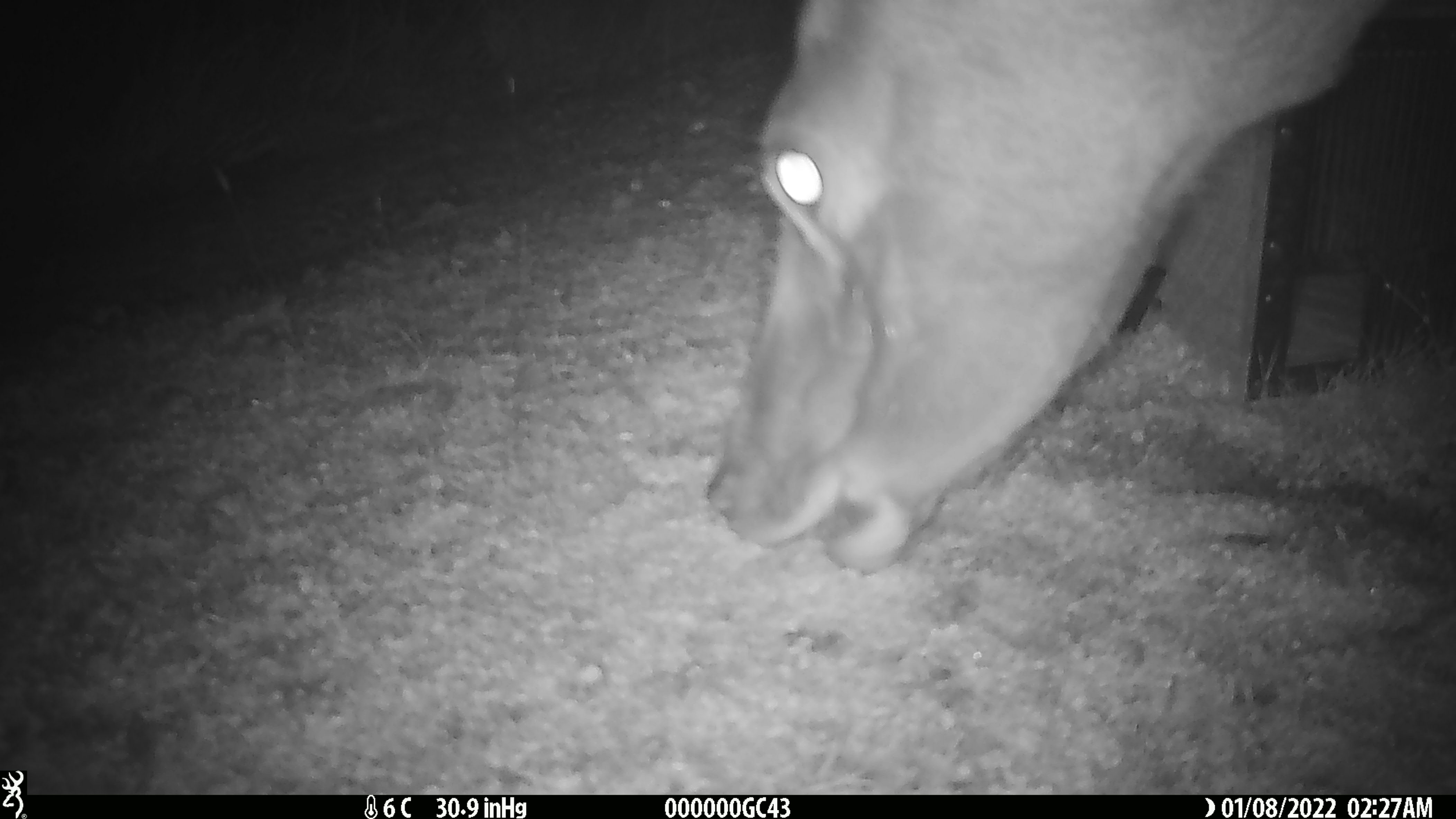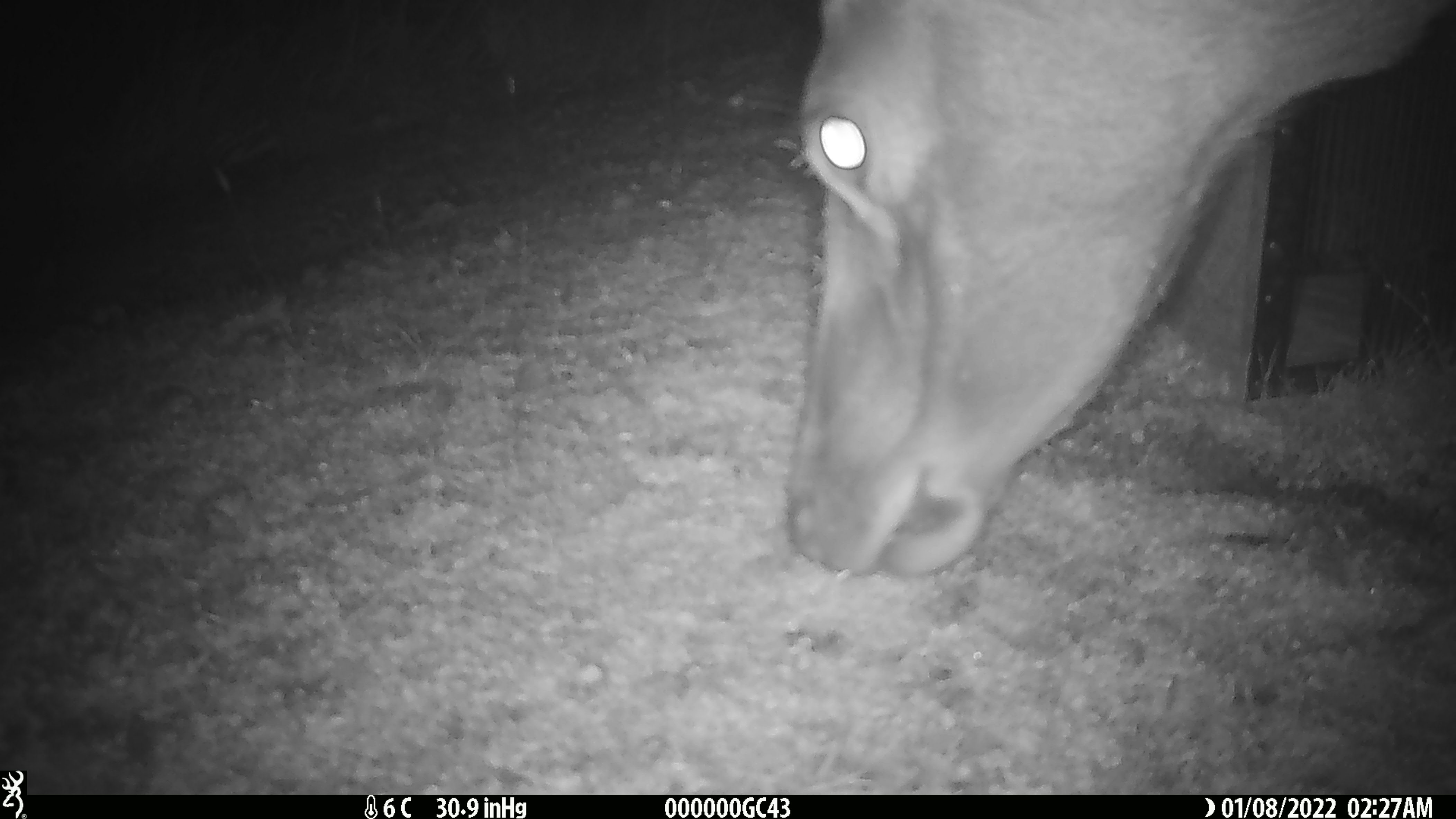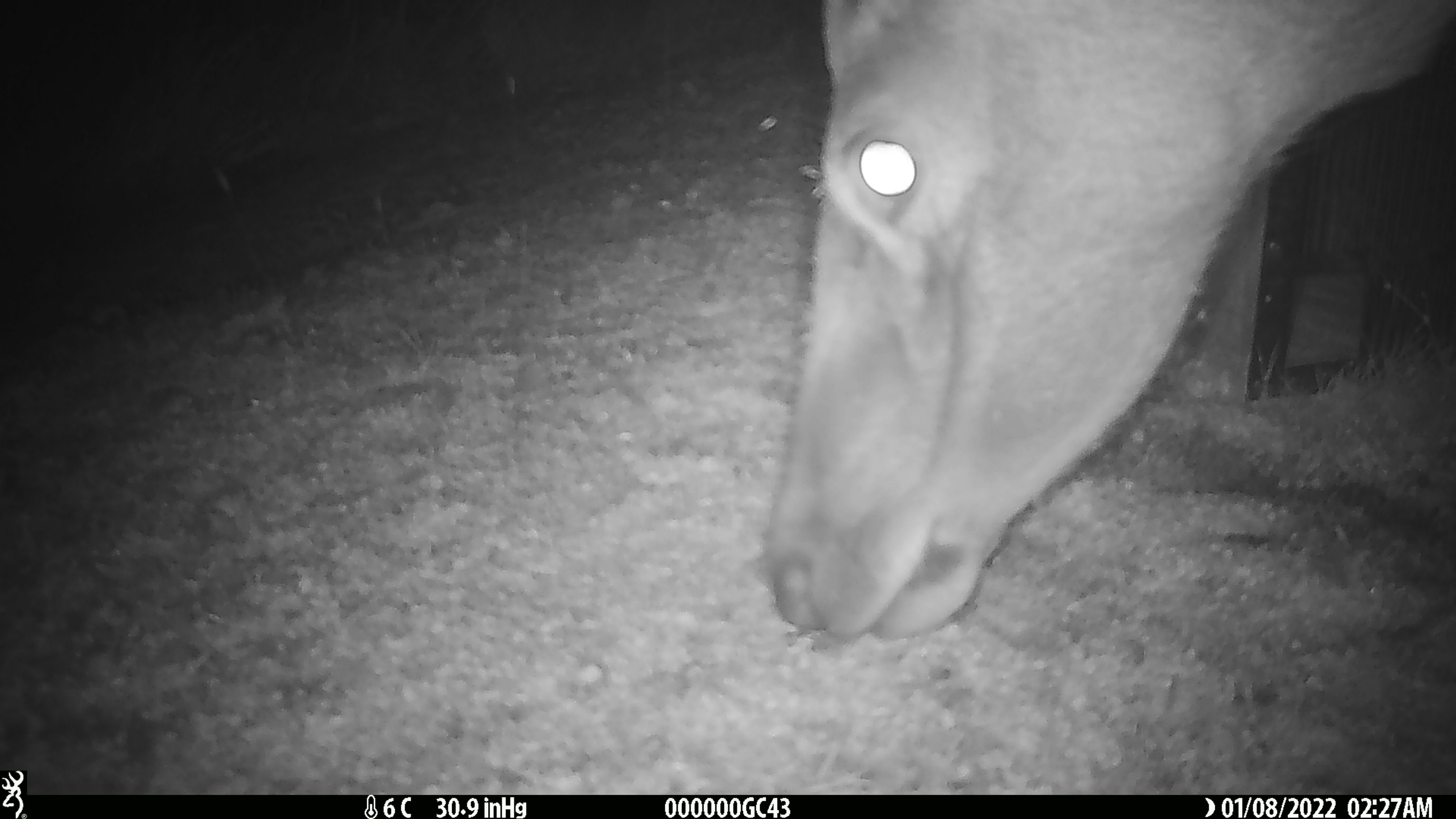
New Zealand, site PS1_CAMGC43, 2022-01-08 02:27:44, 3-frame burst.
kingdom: Animalia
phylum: Chordata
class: Mammalia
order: Artiodactyla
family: Cervidae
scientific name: Cervidae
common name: deer